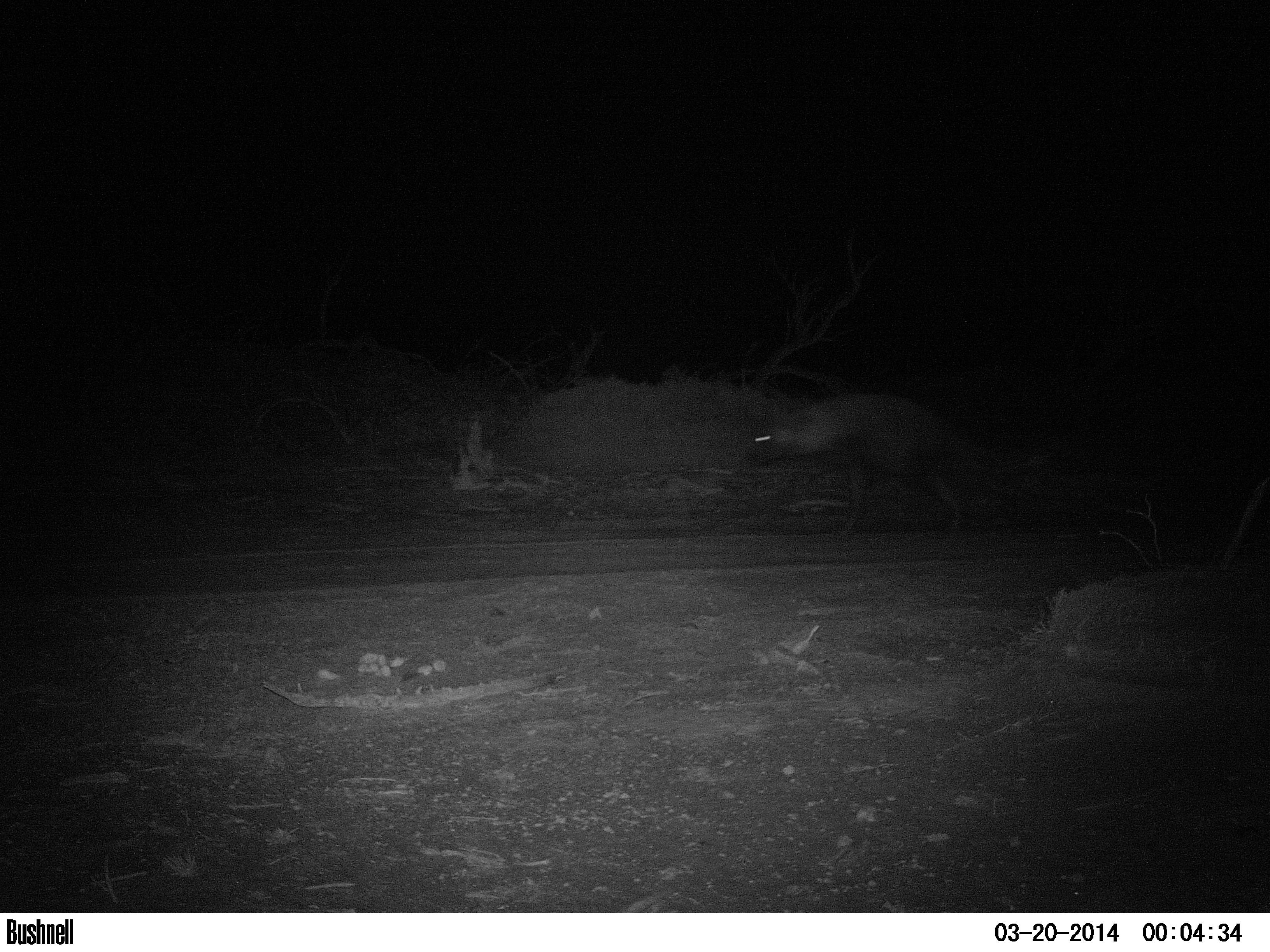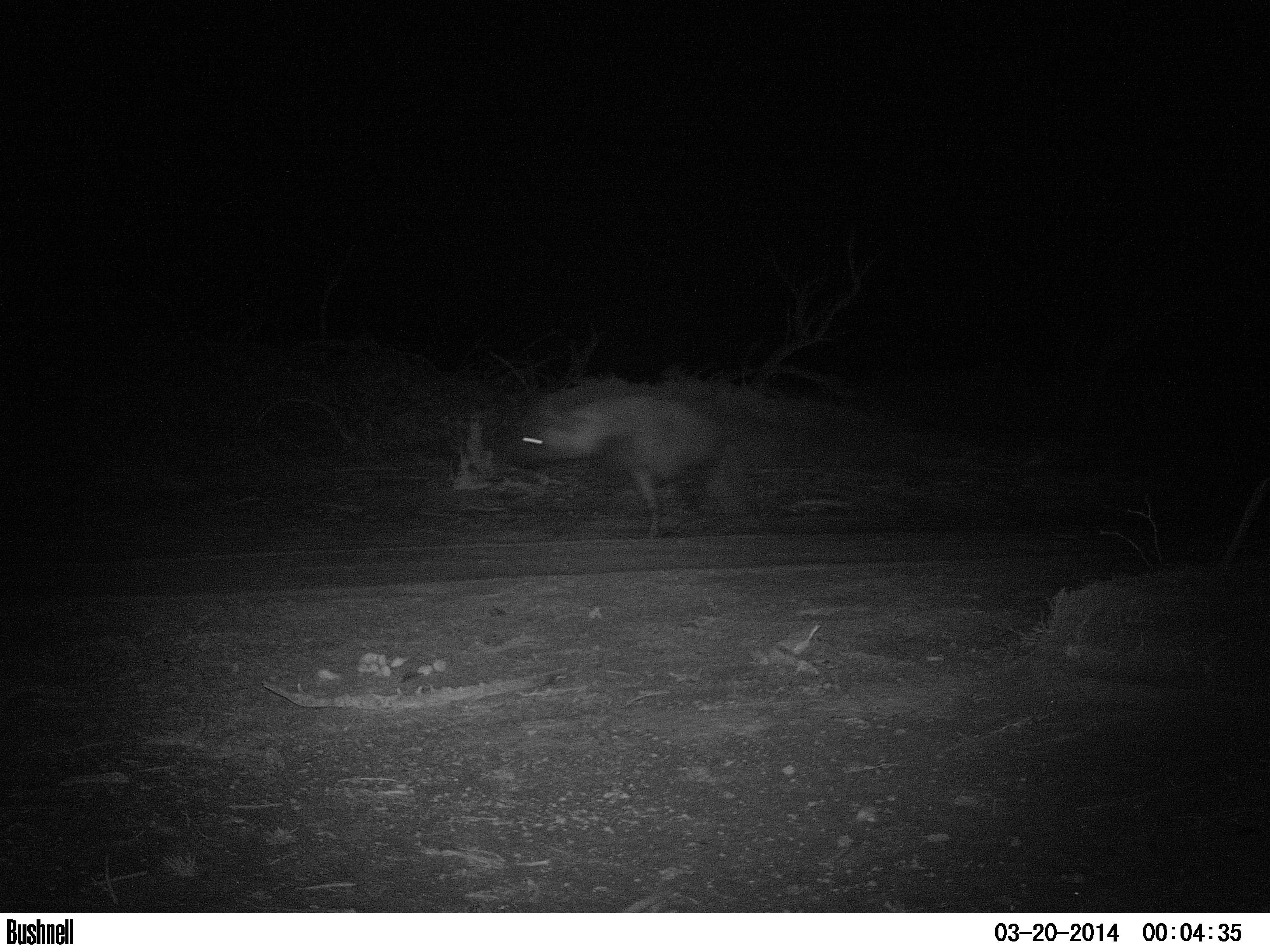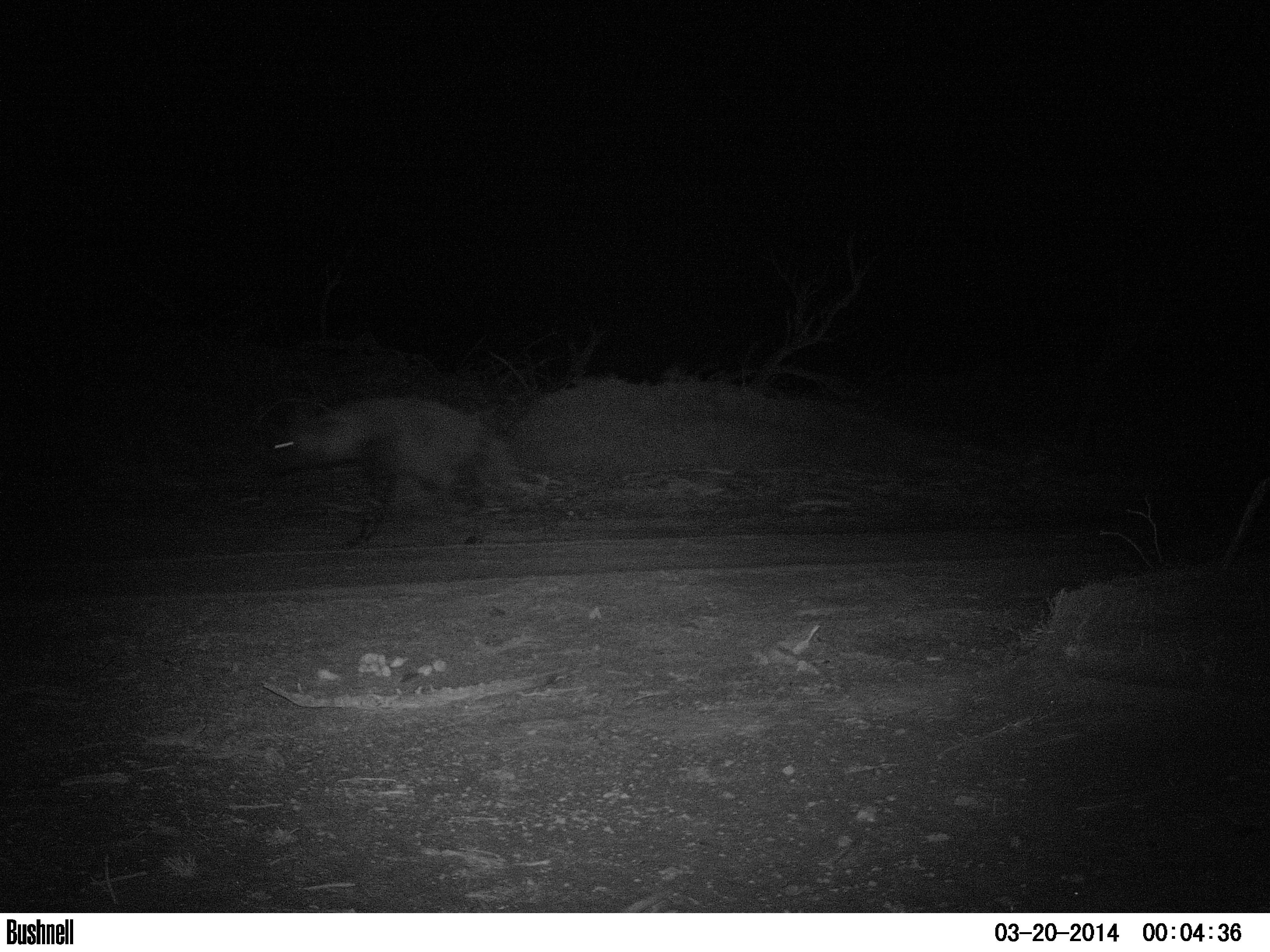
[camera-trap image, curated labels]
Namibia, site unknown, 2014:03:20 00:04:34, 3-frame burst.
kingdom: Animalia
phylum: Chordata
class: Mammalia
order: Carnivora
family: Hyaenidae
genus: Parahyaena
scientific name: Parahyaena brunnea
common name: brown hyena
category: hyaena brunnea